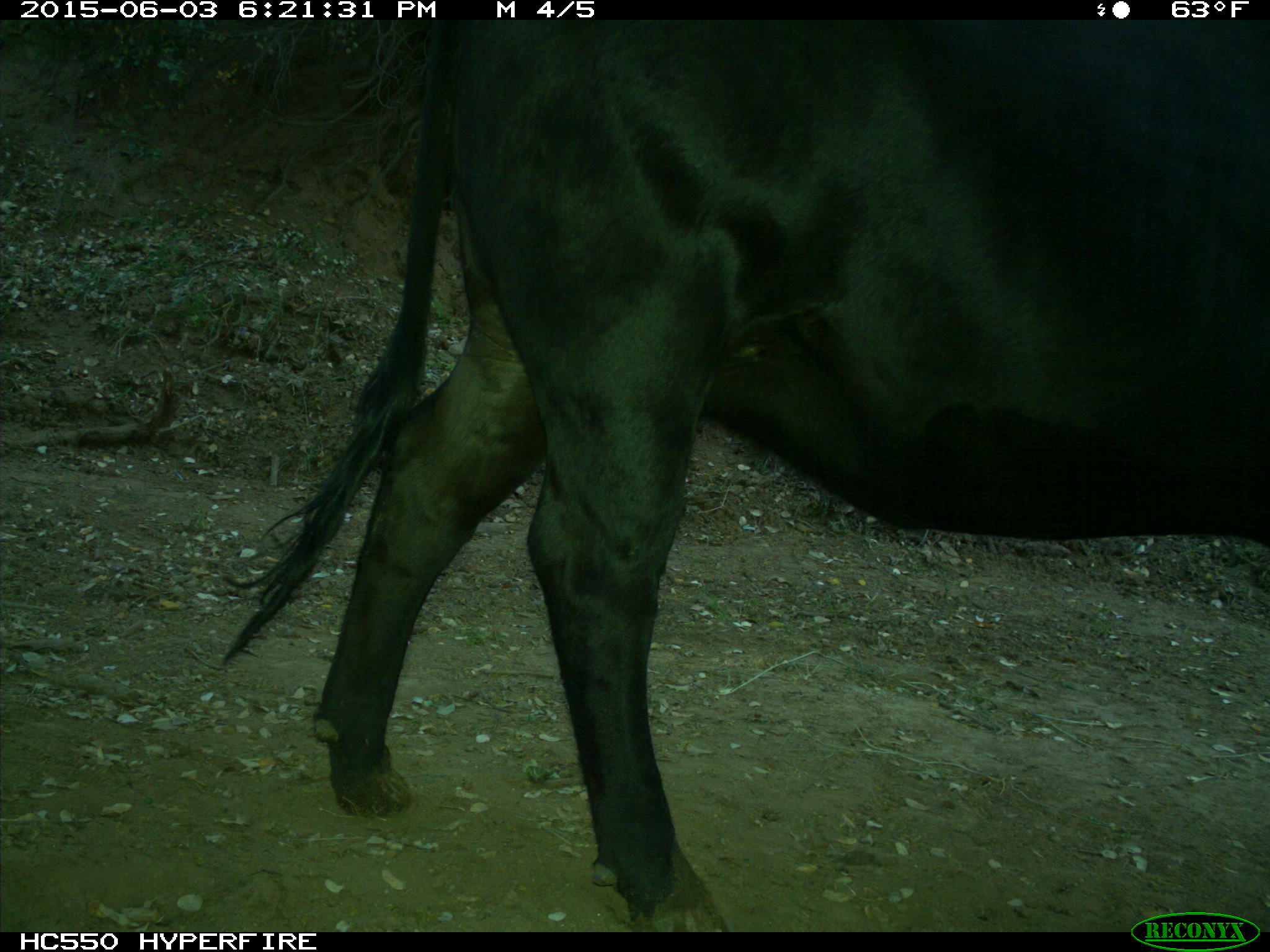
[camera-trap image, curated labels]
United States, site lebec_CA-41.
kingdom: Animalia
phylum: Chordata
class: Mammalia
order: Artiodactyla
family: Bovidae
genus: Bos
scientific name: Bos taurus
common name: domestic cow